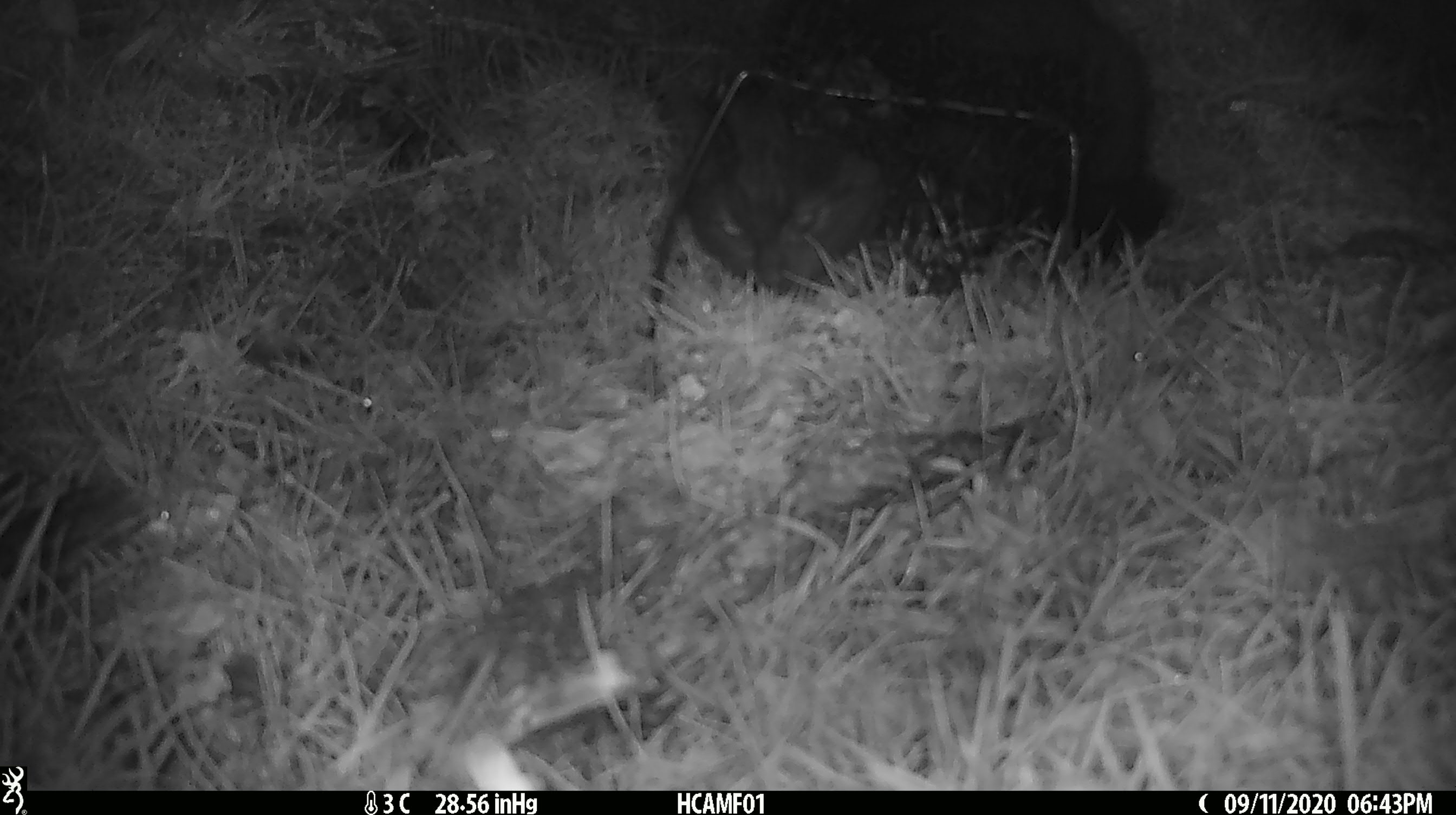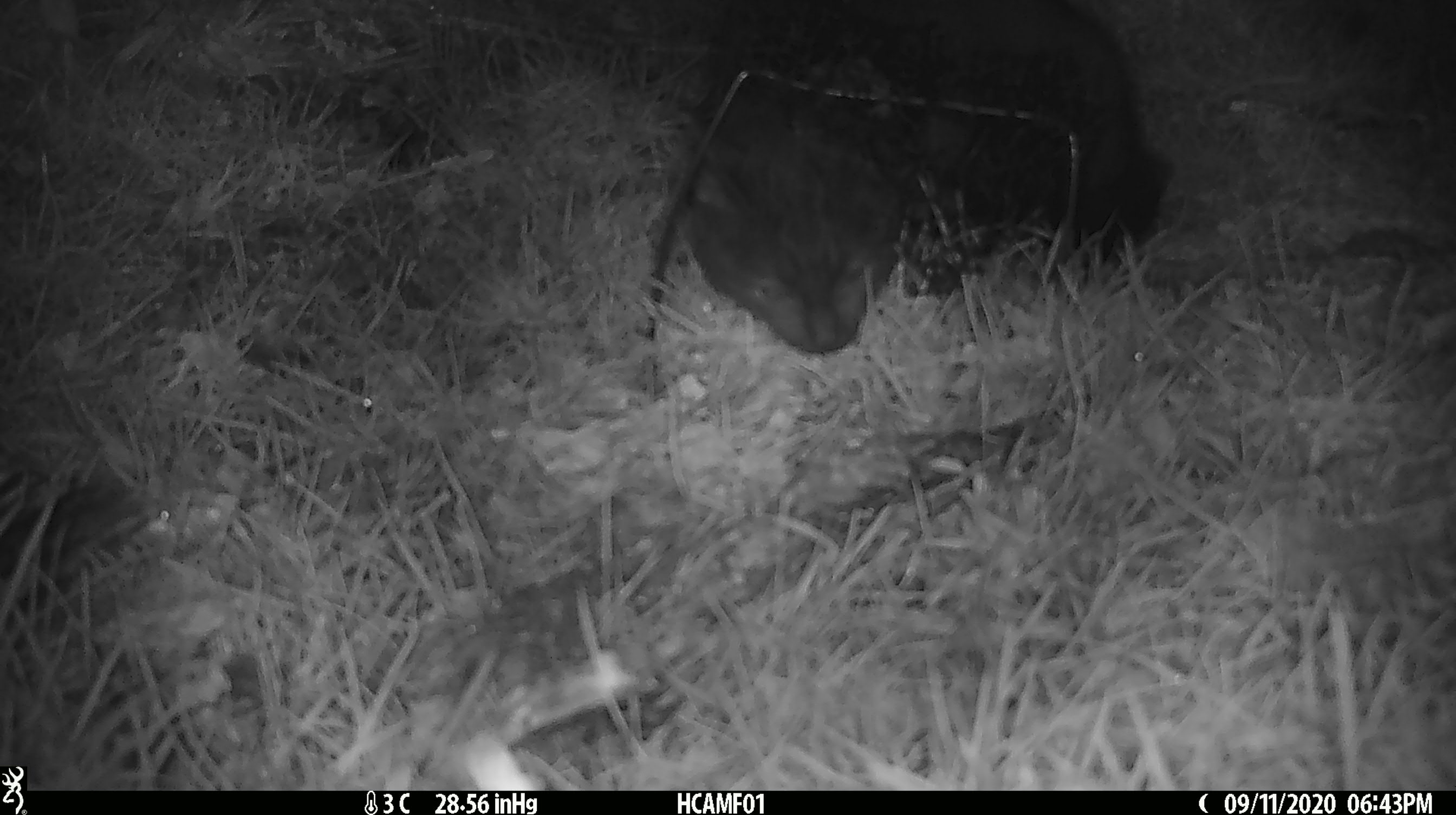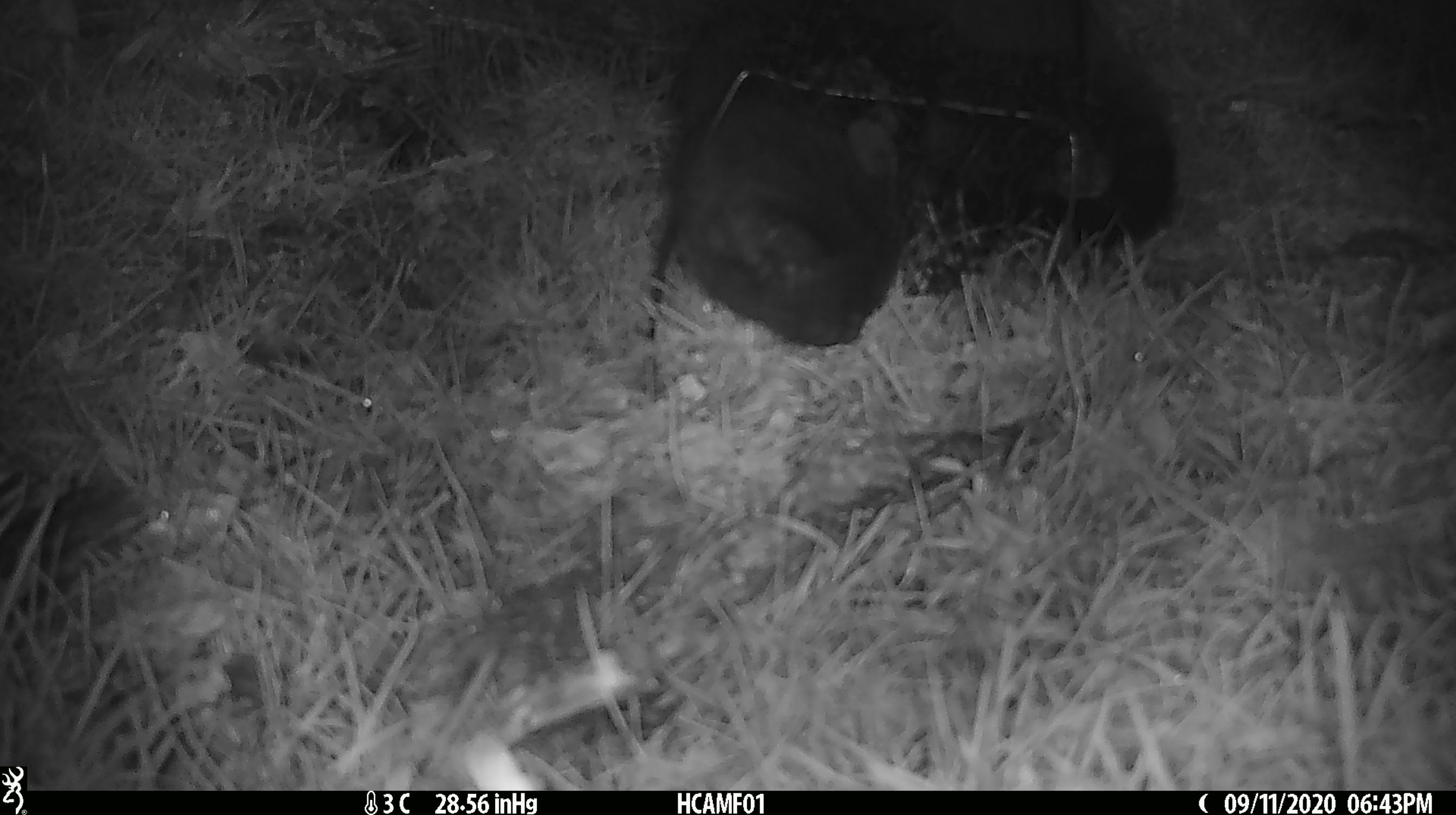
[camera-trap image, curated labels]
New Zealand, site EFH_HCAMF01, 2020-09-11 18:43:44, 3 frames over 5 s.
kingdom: Animalia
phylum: Chordata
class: Mammalia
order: Carnivora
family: Felidae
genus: Felis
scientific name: Felis catus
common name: domestic cat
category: cat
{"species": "cat (domestic cat) (Felis catus)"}